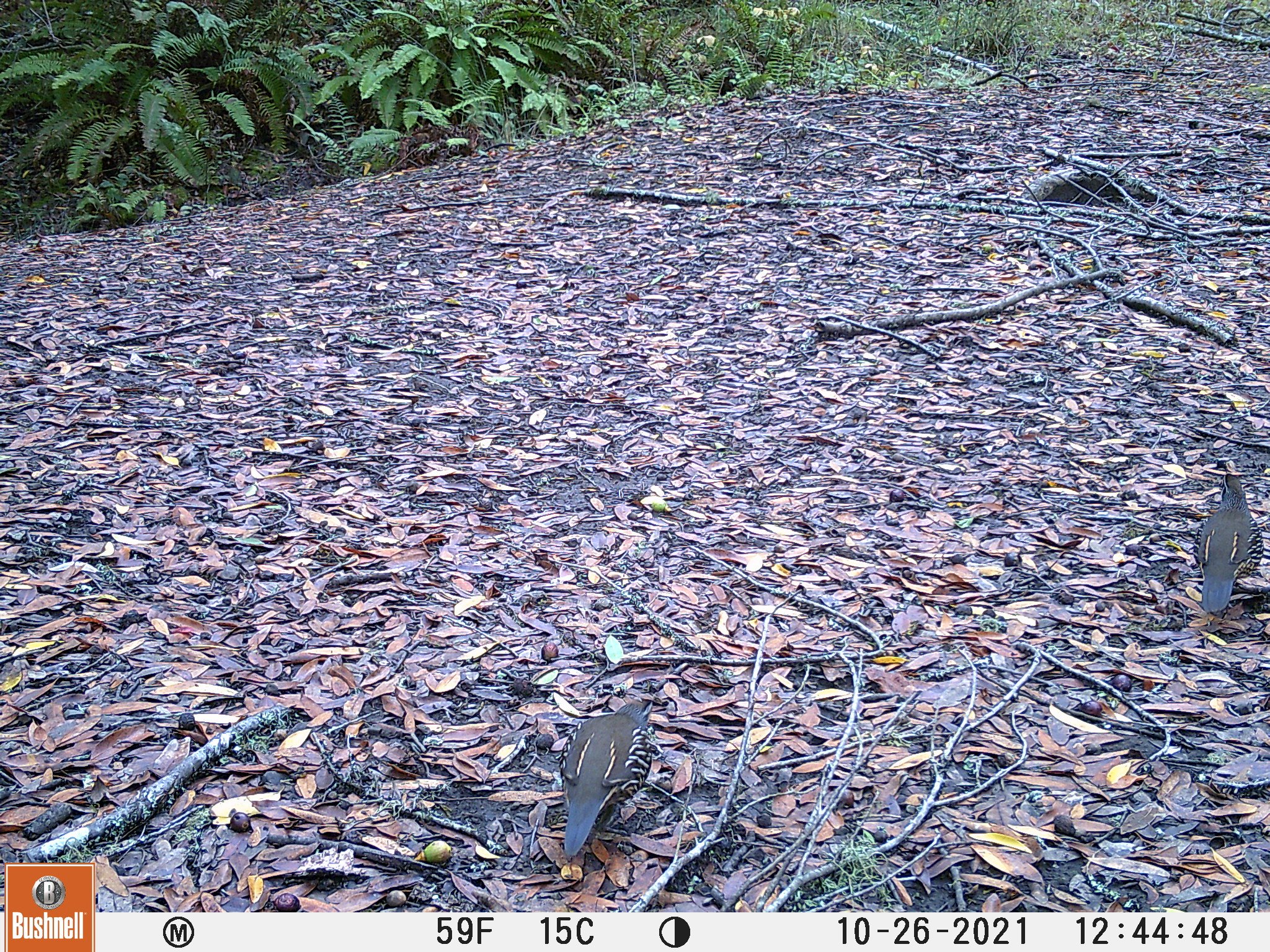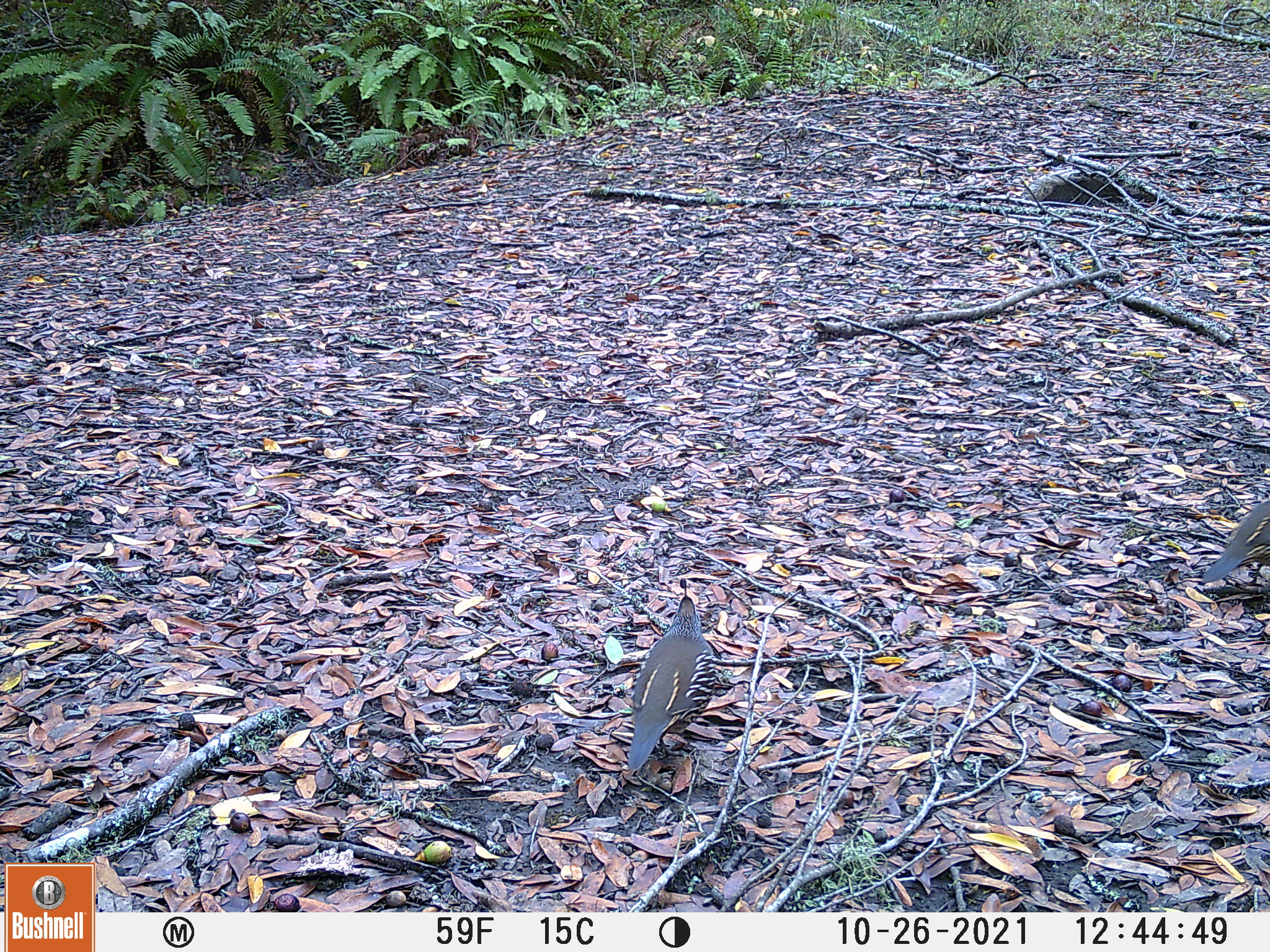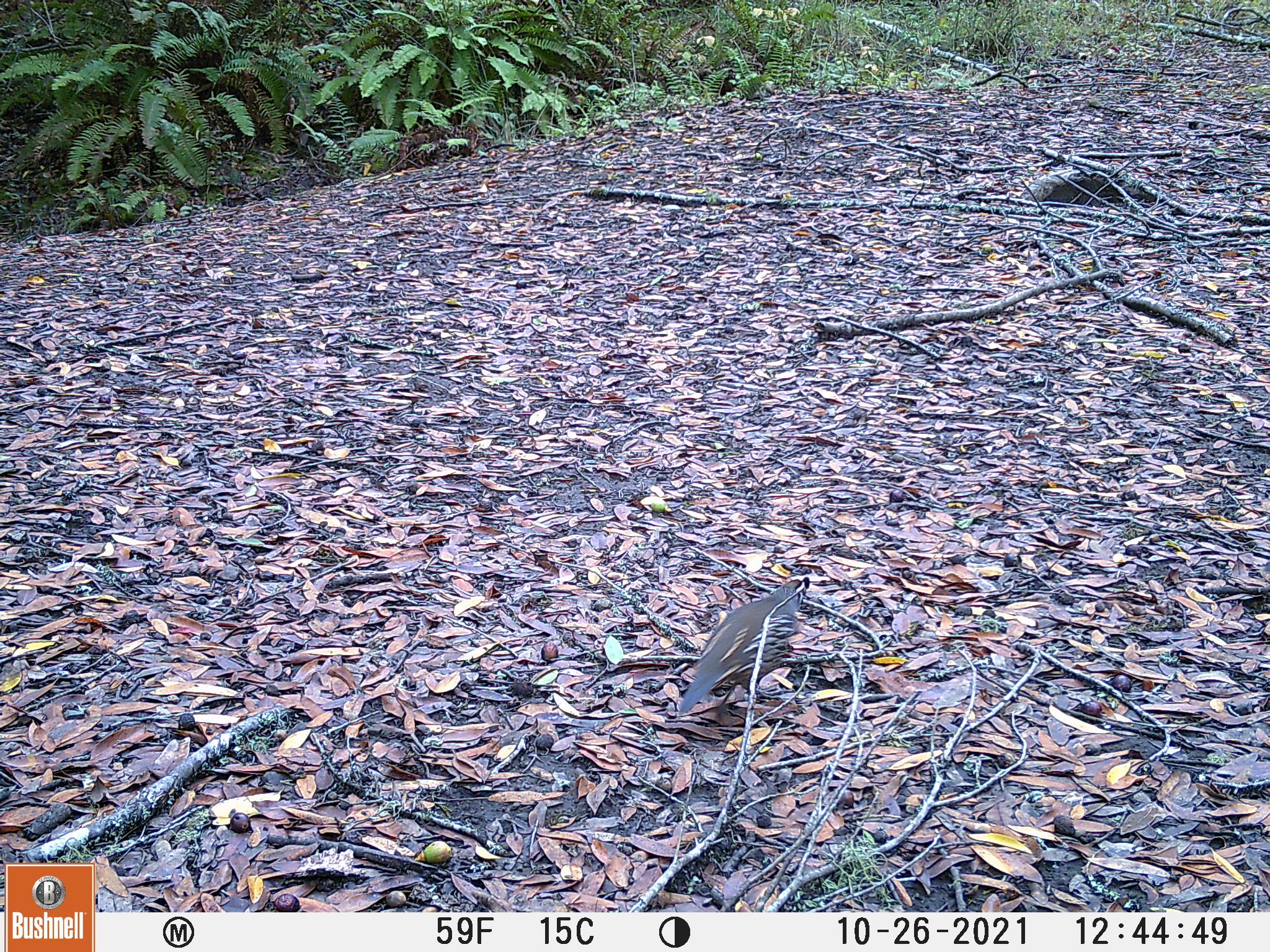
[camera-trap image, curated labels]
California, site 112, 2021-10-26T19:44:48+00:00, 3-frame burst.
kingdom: Animalia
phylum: Chordata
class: Aves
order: Galliformes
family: Odontophoridae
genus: Callipepla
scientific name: Callipepla californica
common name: california quail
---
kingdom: Animalia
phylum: Chordata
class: Aves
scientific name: Aves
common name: bird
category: unknown bird